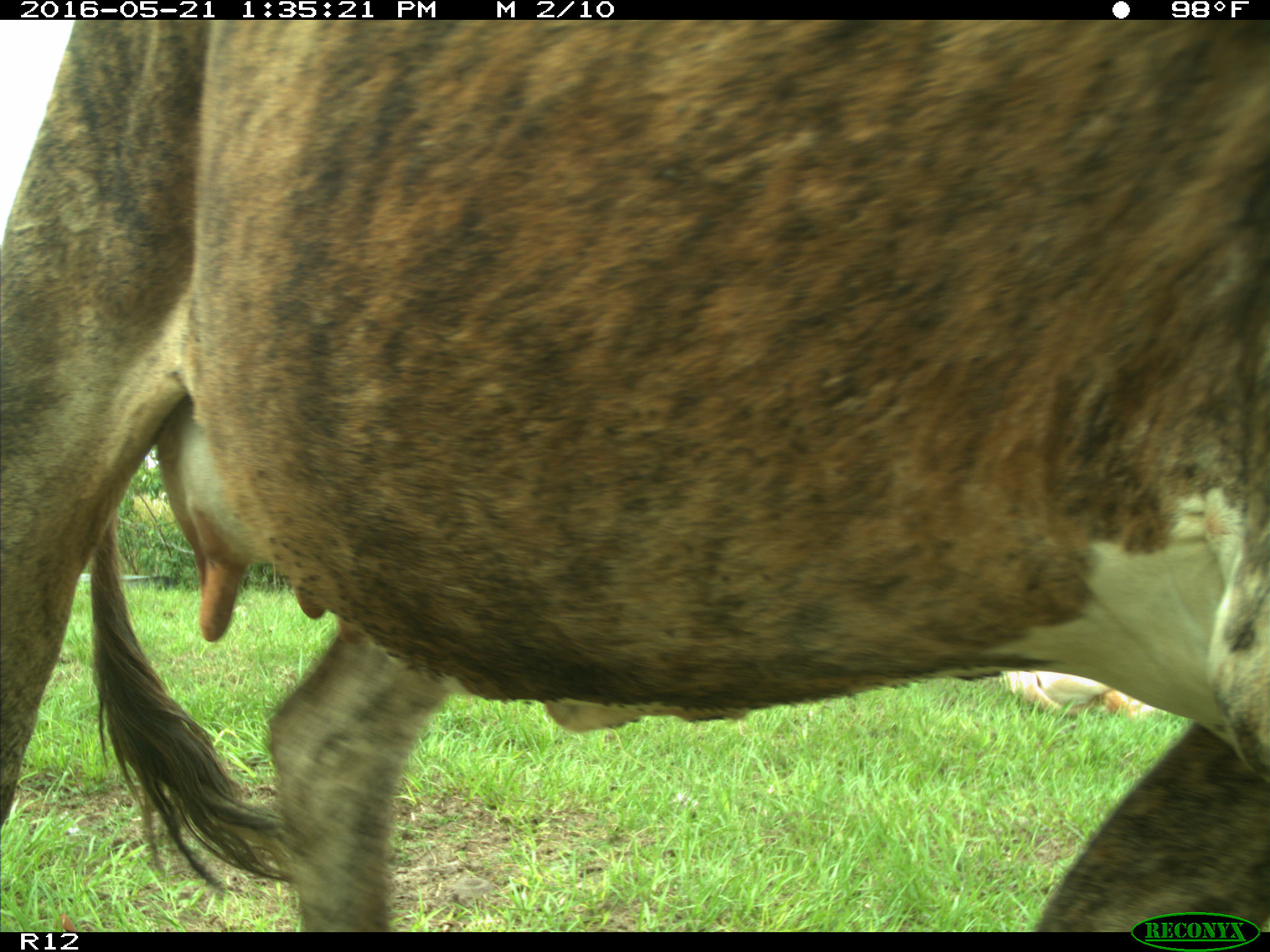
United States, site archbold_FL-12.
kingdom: Animalia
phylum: Chordata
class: Mammalia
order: Artiodactyla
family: Bovidae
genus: Bos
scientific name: Bos taurus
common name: domestic cow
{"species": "Bos taurus (domestic cow)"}